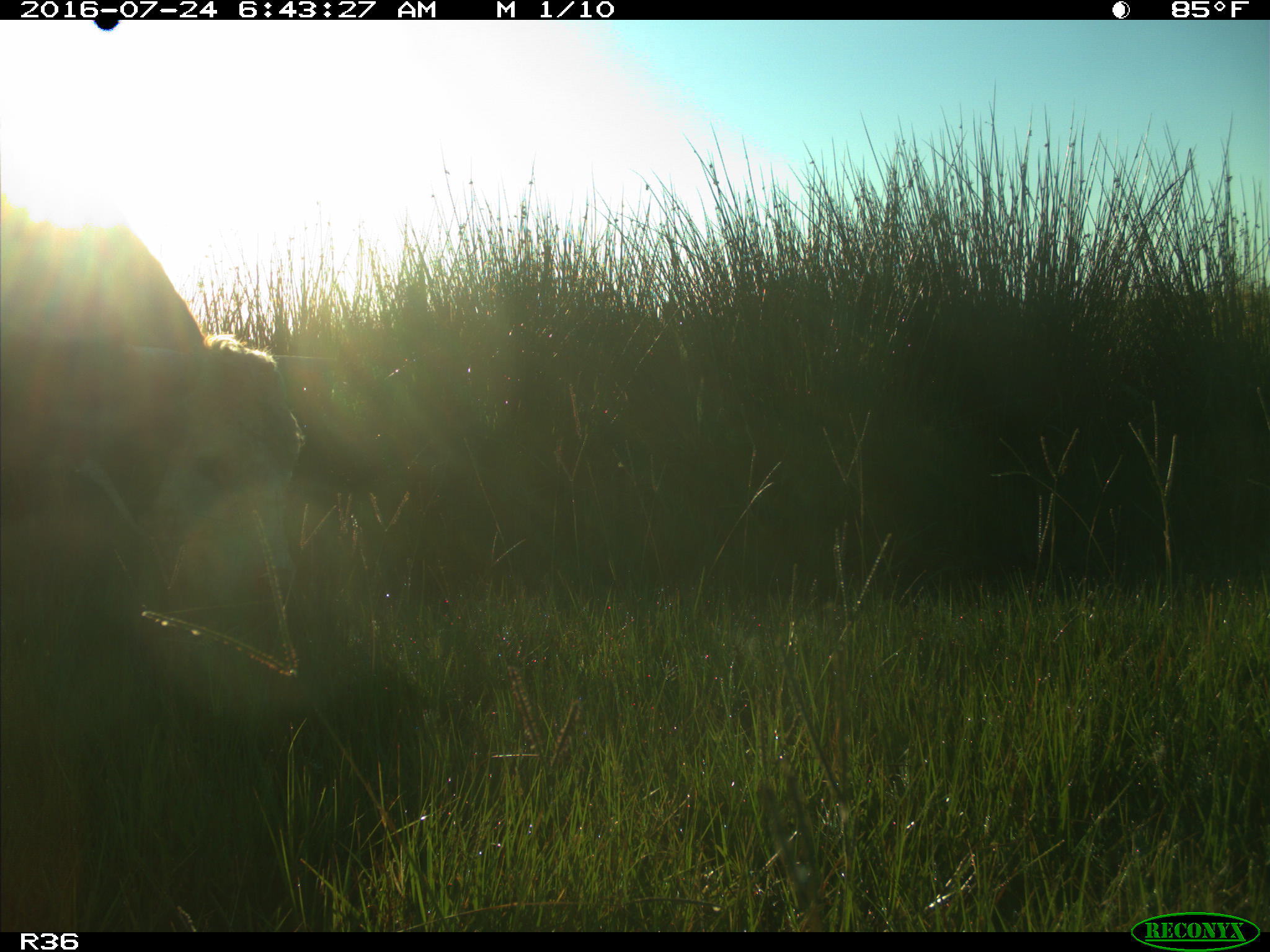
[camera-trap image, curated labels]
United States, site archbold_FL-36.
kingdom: Animalia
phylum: Chordata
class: Mammalia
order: Artiodactyla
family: Bovidae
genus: Bos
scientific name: Bos taurus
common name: domestic cow